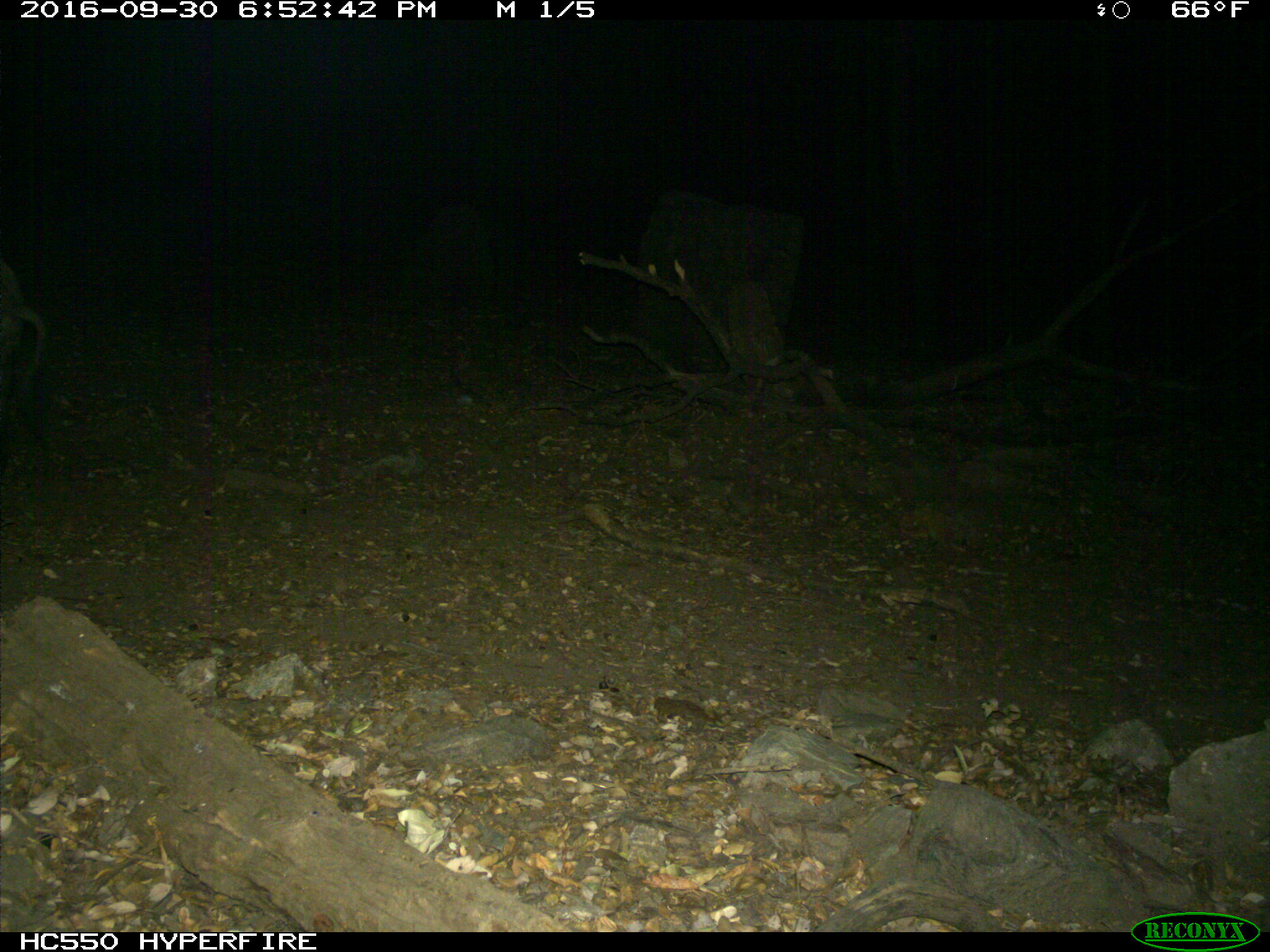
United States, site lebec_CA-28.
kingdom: Animalia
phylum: Chordata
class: Mammalia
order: Artiodactyla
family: Suidae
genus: Sus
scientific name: Sus scrofa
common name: wild boar